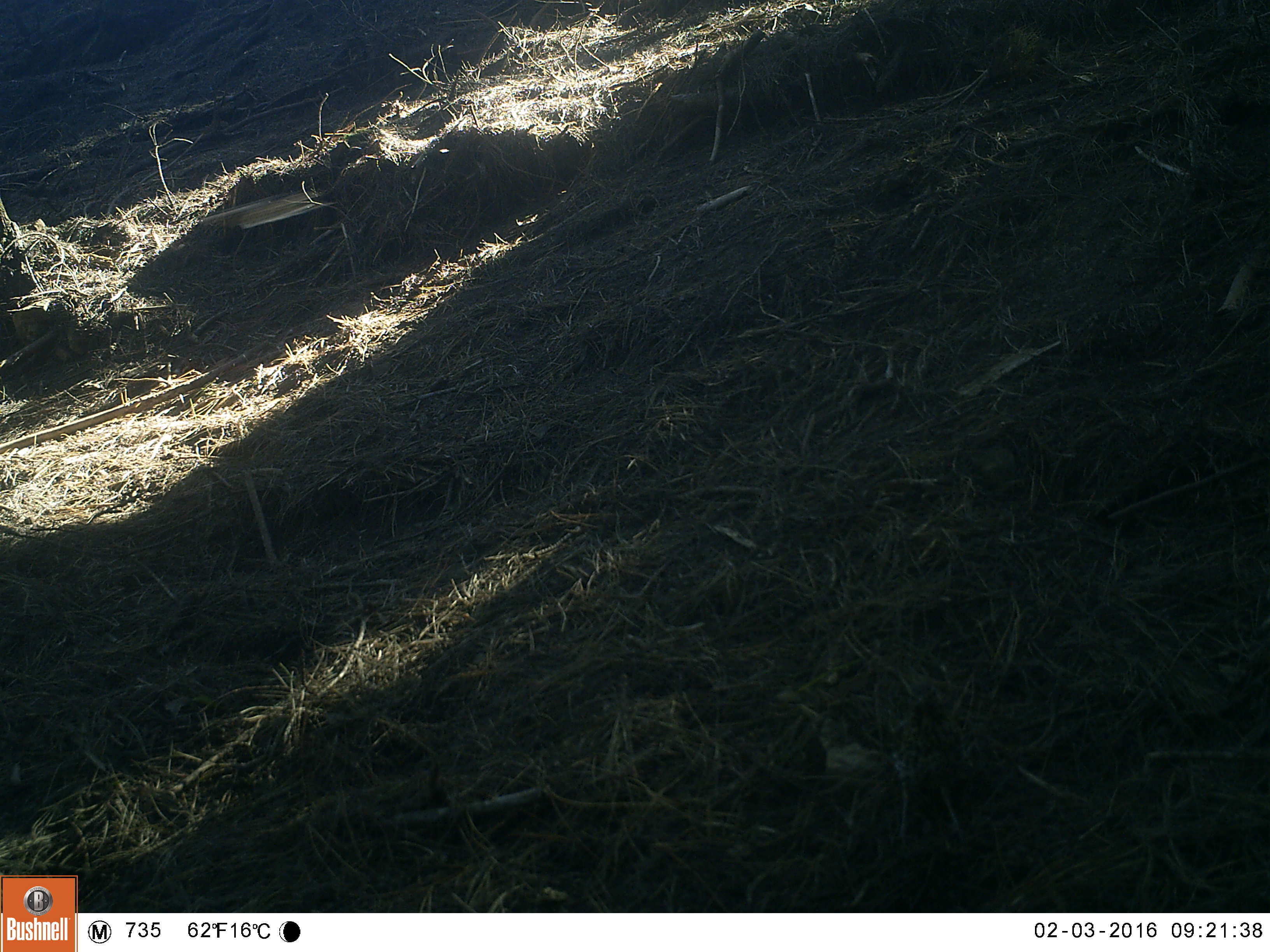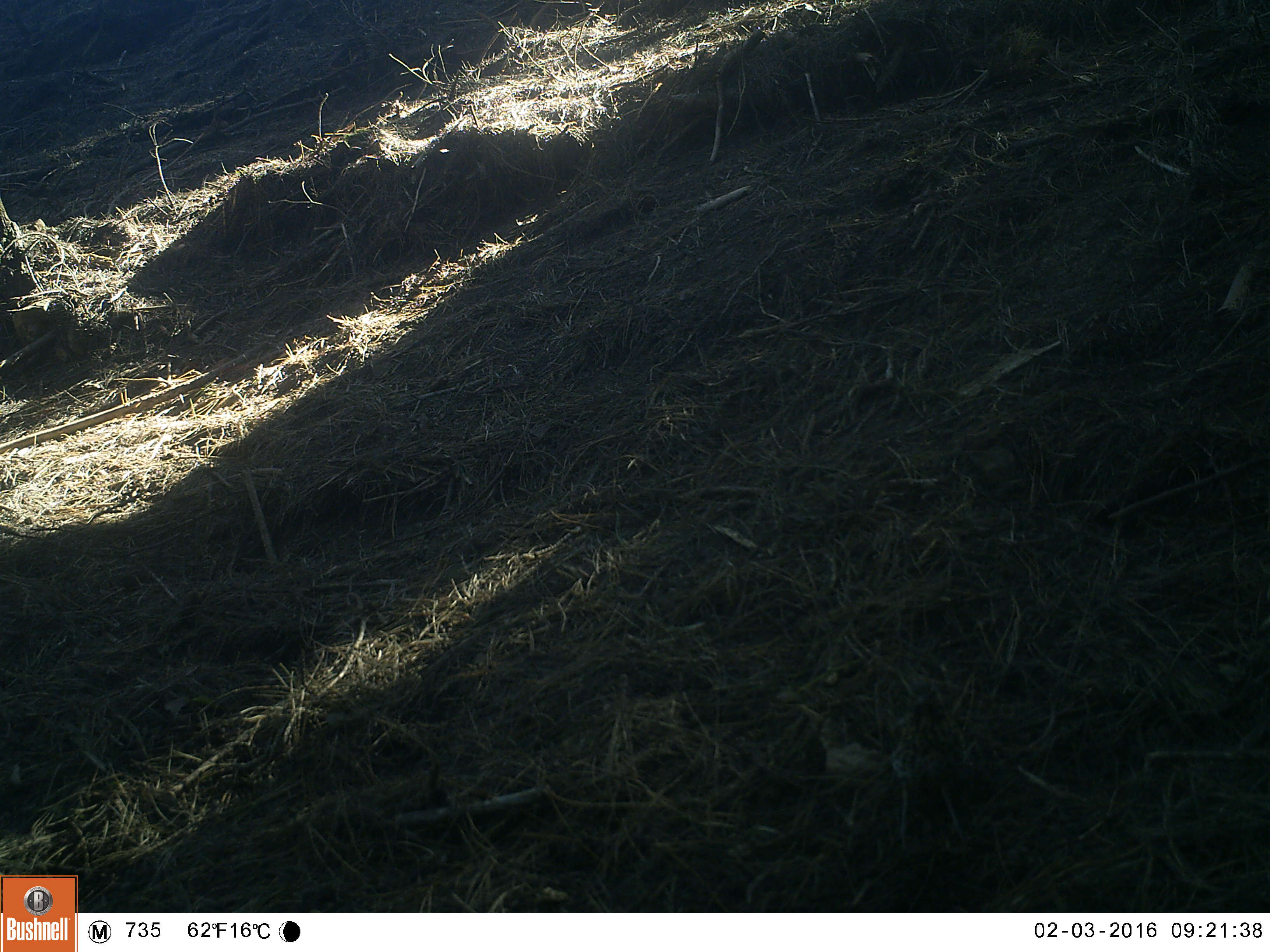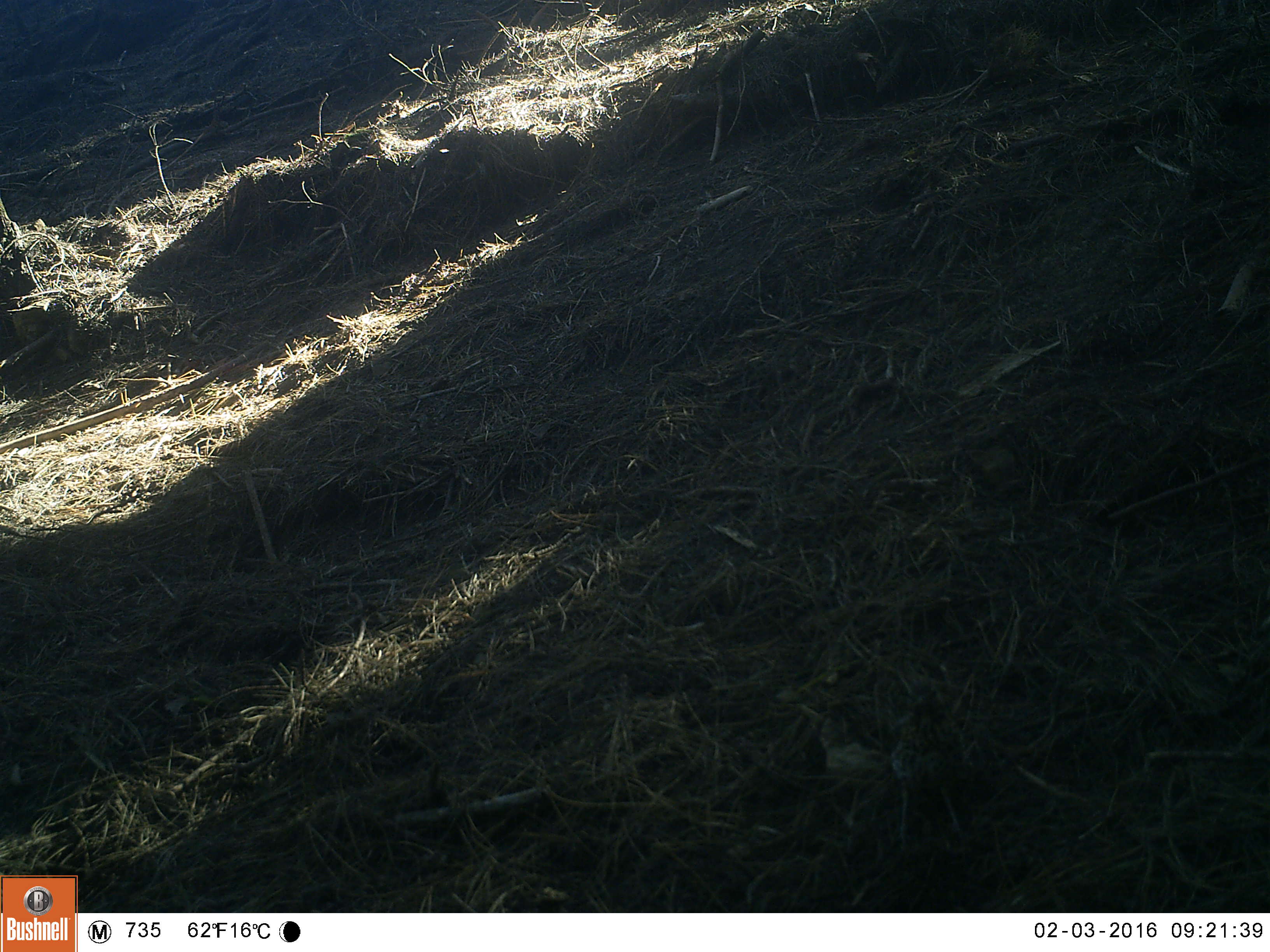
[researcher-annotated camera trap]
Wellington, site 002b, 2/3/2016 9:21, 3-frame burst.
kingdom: Animalia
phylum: Chordata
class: Aves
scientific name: Aves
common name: bird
Bird (Aves).